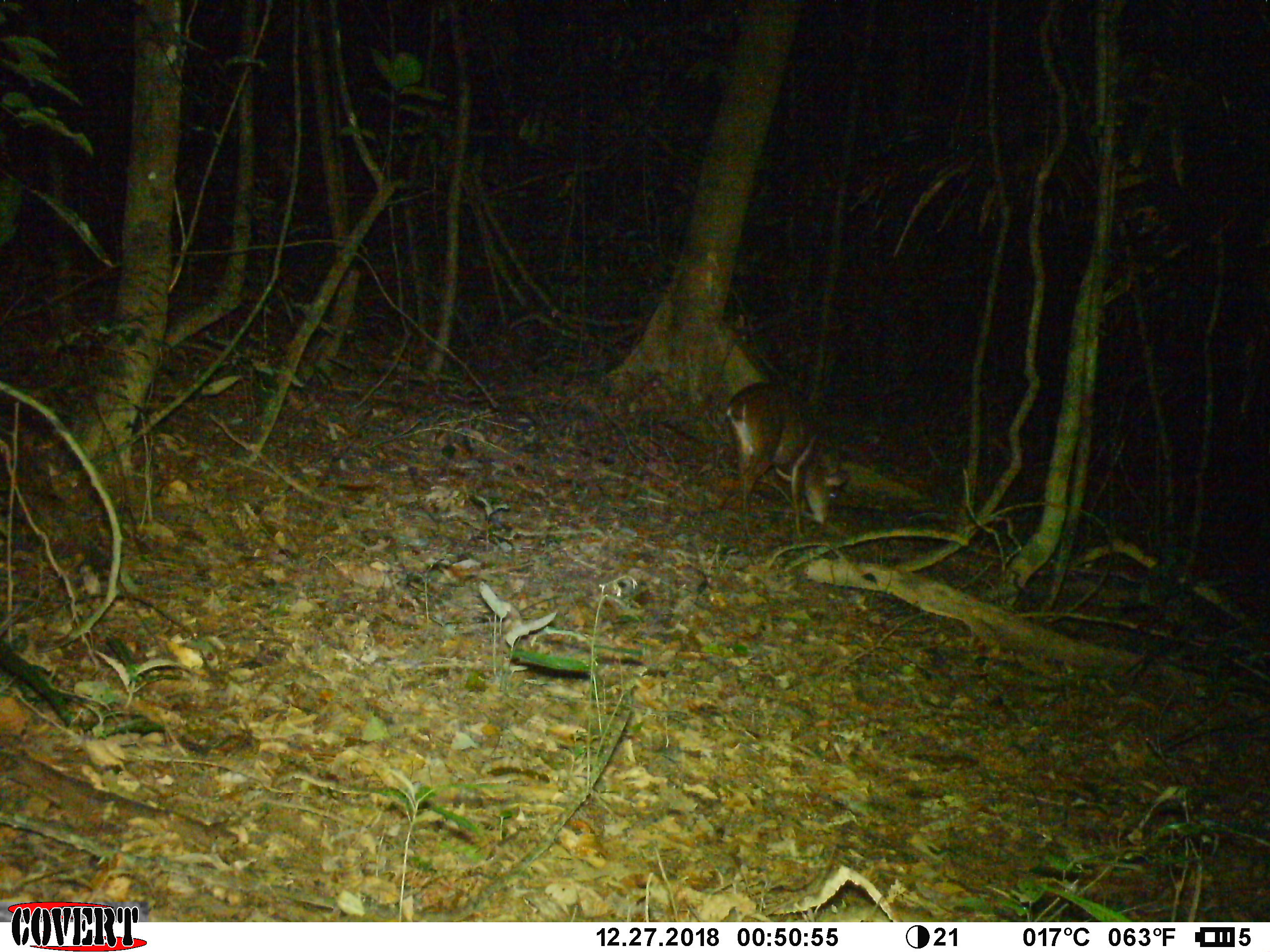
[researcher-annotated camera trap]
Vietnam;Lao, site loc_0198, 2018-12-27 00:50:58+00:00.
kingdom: Animalia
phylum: Chordata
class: Mammalia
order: Artiodactyla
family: Cervidae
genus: Muntiacus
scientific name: Muntiacus vuquangensis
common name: large-antlered muntjac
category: large antlered muntjac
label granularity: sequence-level